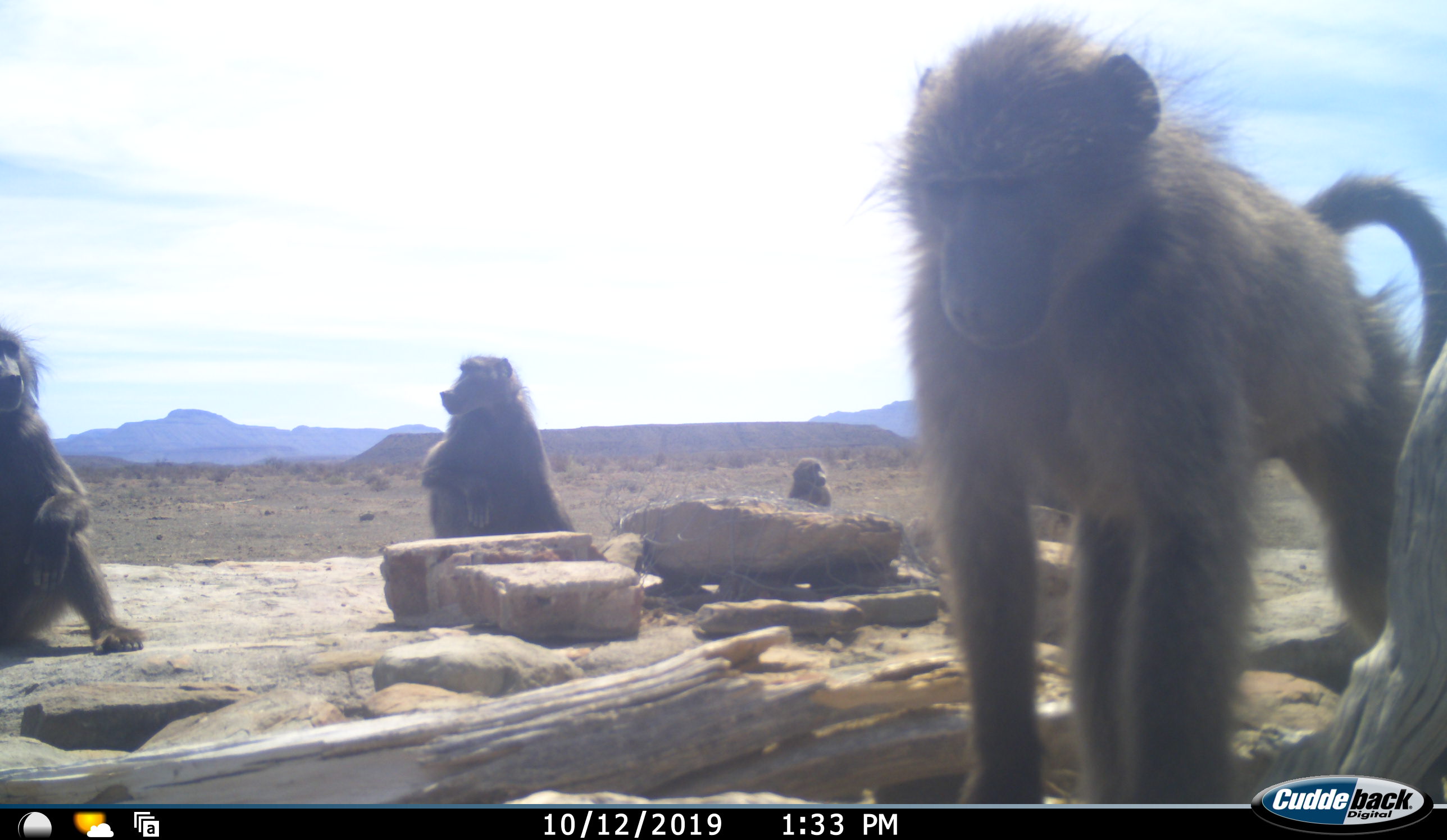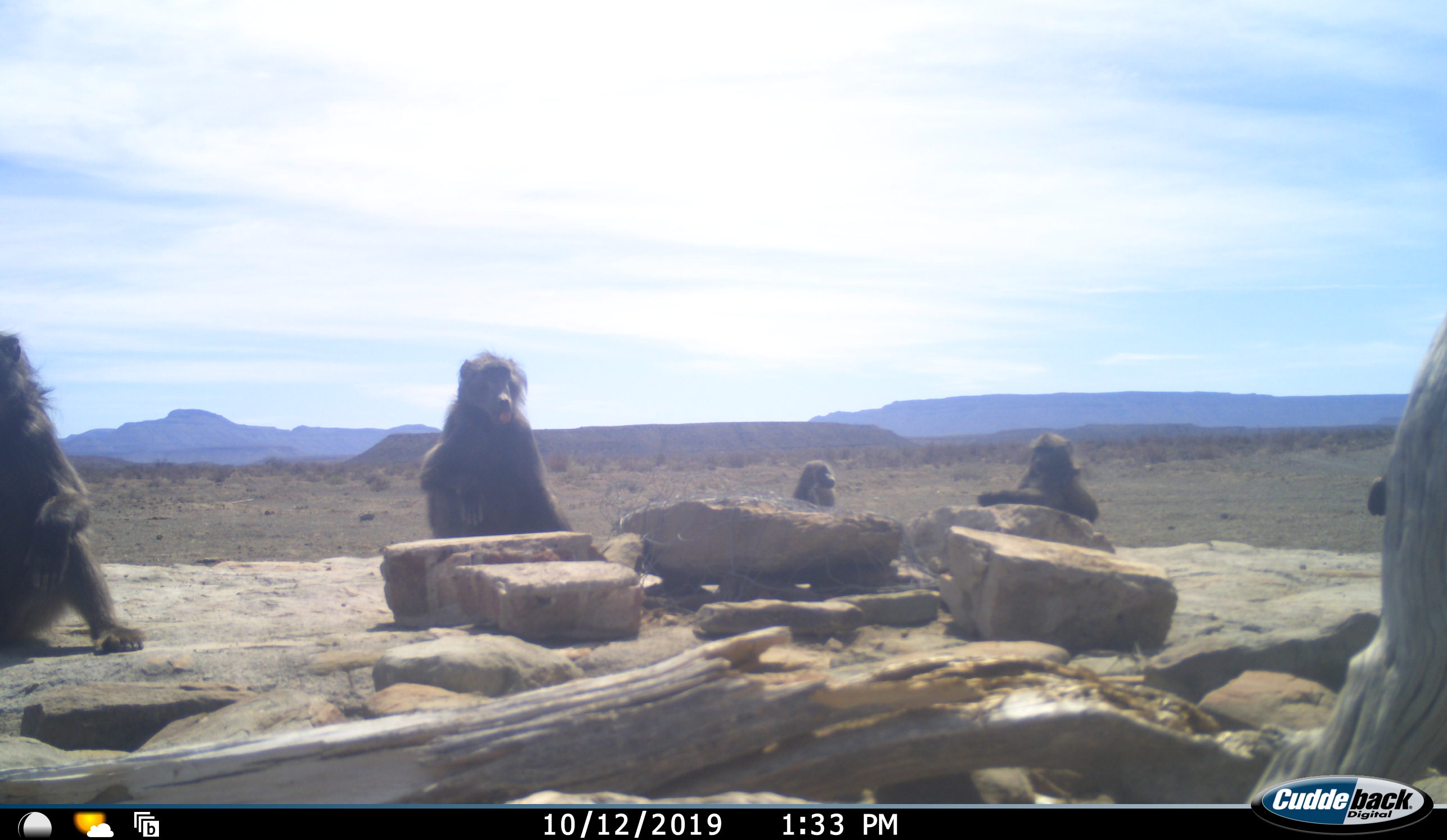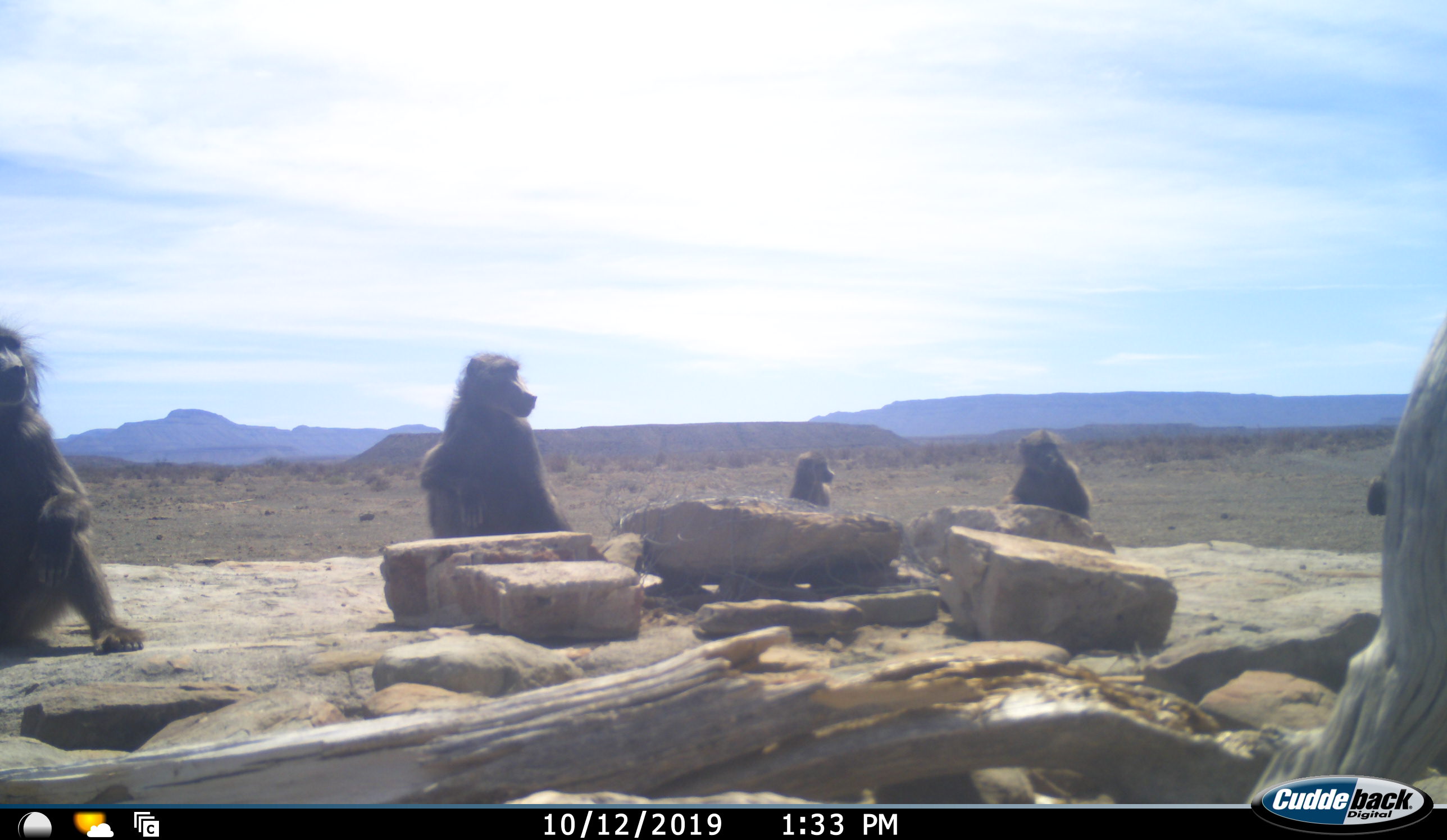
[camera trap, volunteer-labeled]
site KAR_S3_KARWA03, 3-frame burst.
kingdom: Animalia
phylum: Chordata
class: Mammalia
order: Primates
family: Cercopithecidae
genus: Papio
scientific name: Papio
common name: baboon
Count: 5.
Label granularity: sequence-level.